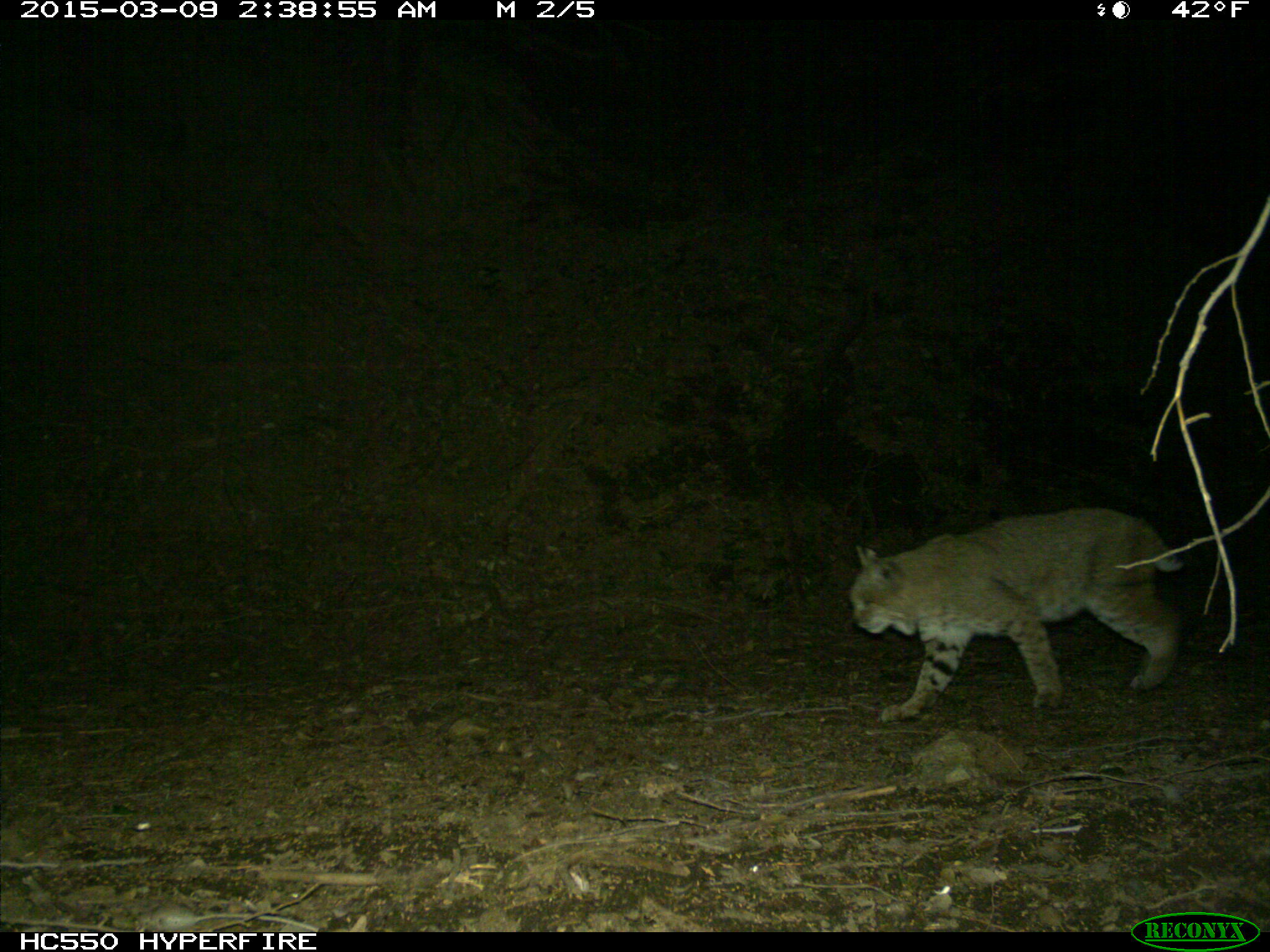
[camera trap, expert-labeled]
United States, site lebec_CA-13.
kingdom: Animalia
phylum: Chordata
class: Mammalia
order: Carnivora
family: Felidae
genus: Lynx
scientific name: Lynx rufus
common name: bobcat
Lynx rufus (bobcat).